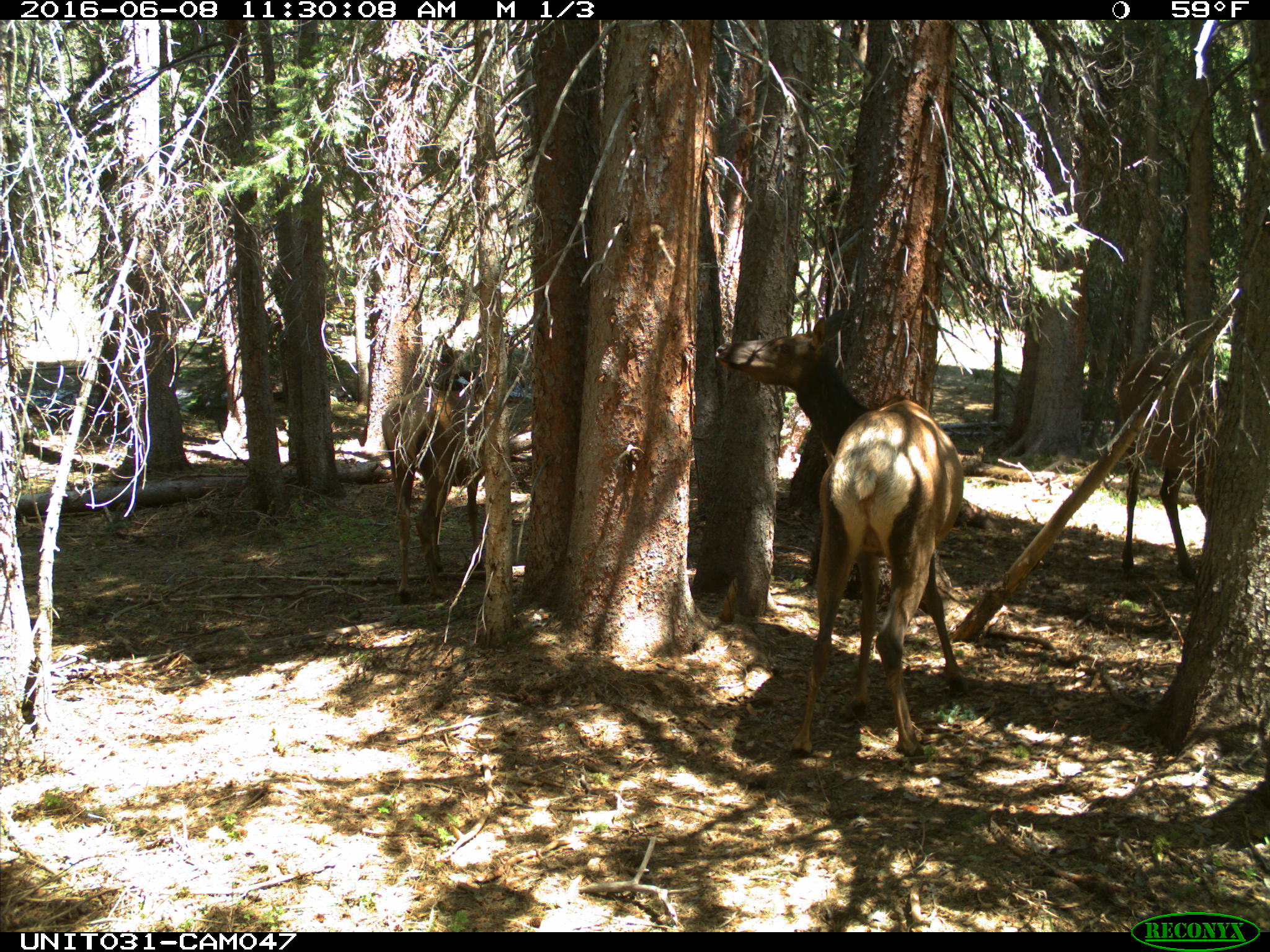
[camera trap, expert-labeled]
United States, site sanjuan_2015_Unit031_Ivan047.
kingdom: Animalia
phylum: Chordata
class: Mammalia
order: Artiodactyla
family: Cervidae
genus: Cervus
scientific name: Cervus elaphus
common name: red deer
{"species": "Cervus elaphus (red deer)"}